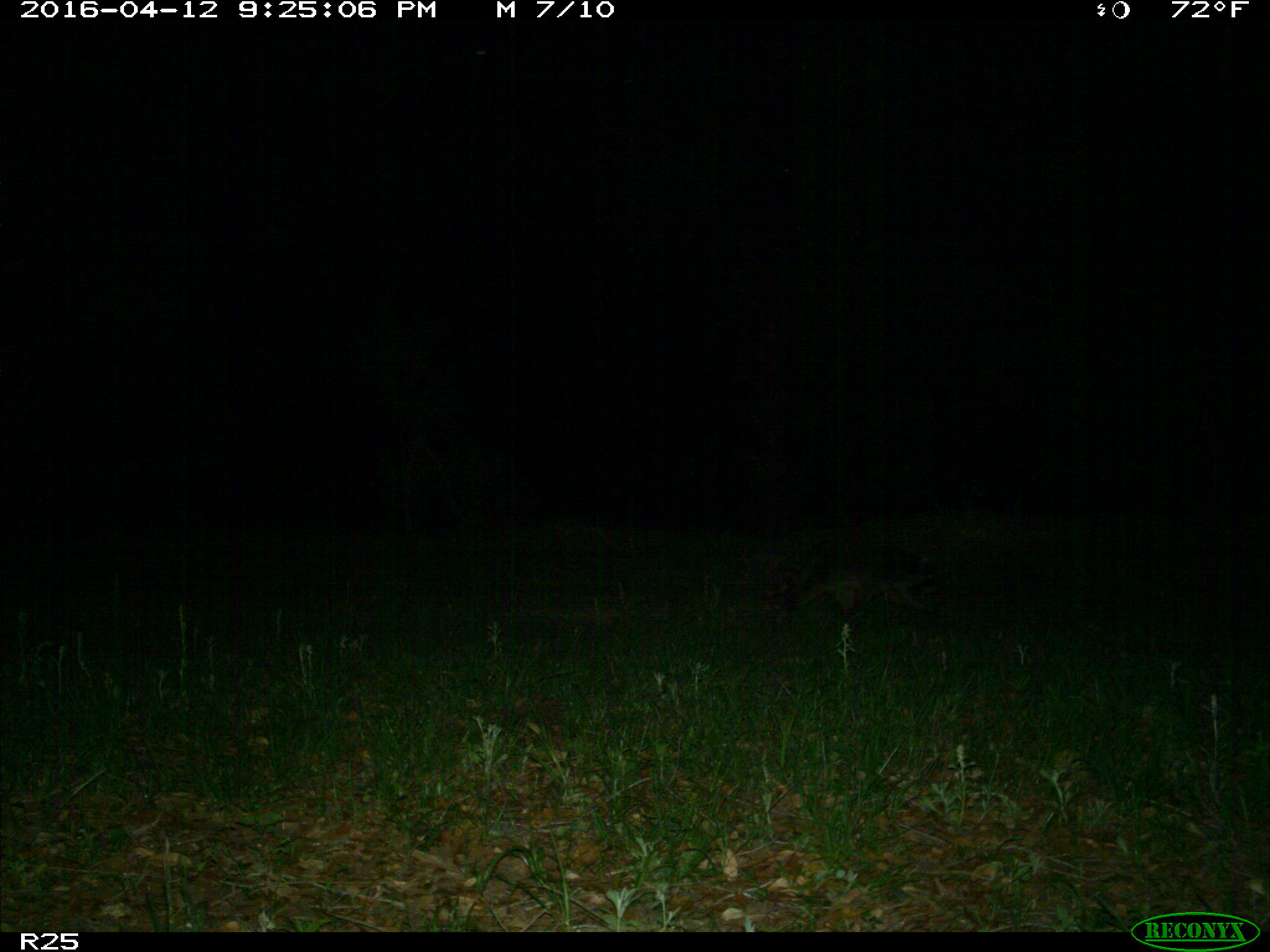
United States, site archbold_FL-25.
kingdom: Animalia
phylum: Chordata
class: Mammalia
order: Carnivora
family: Procyonidae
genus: Procyon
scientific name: Procyon lotor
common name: common raccoon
Procyon lotor (common raccoon).